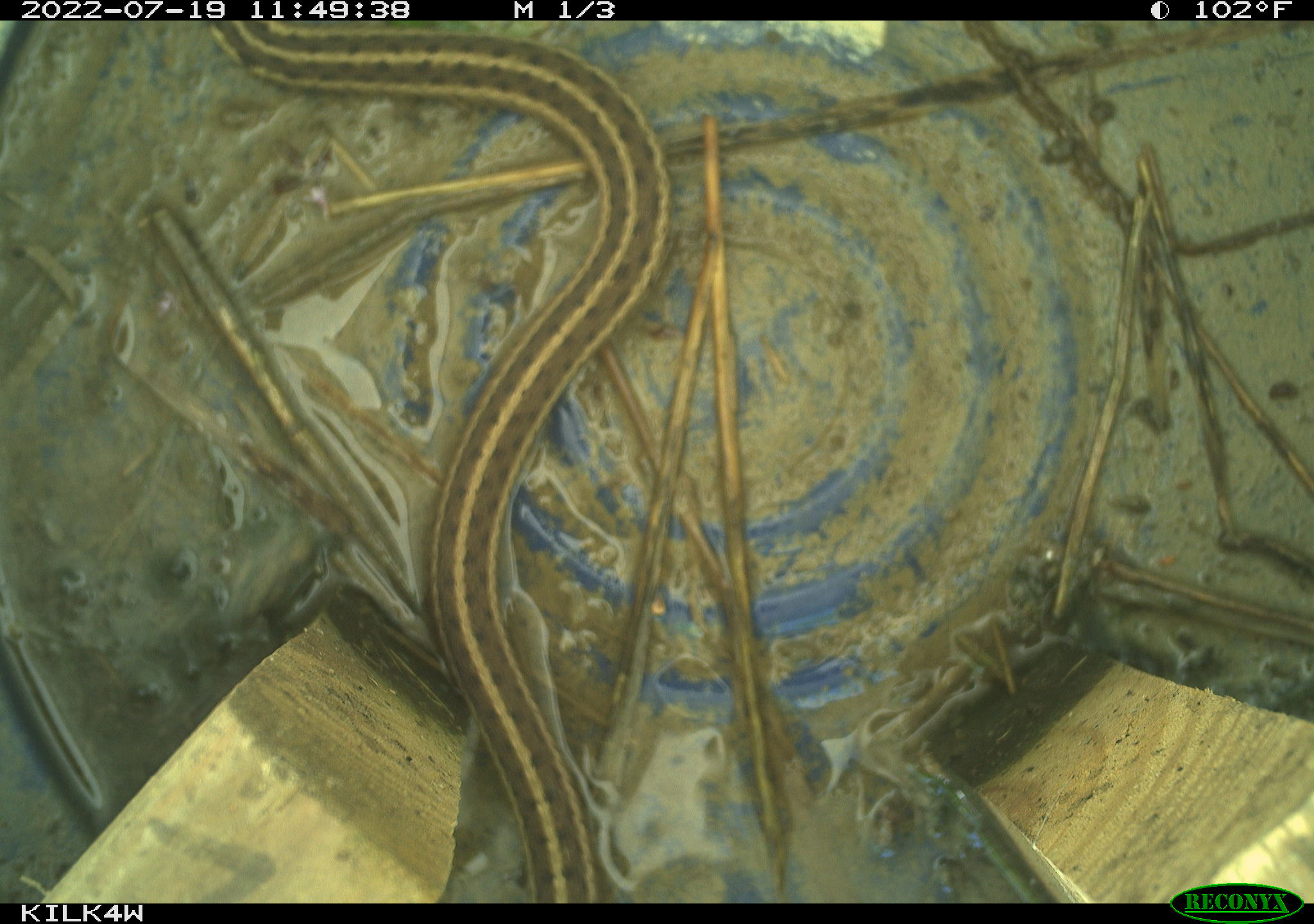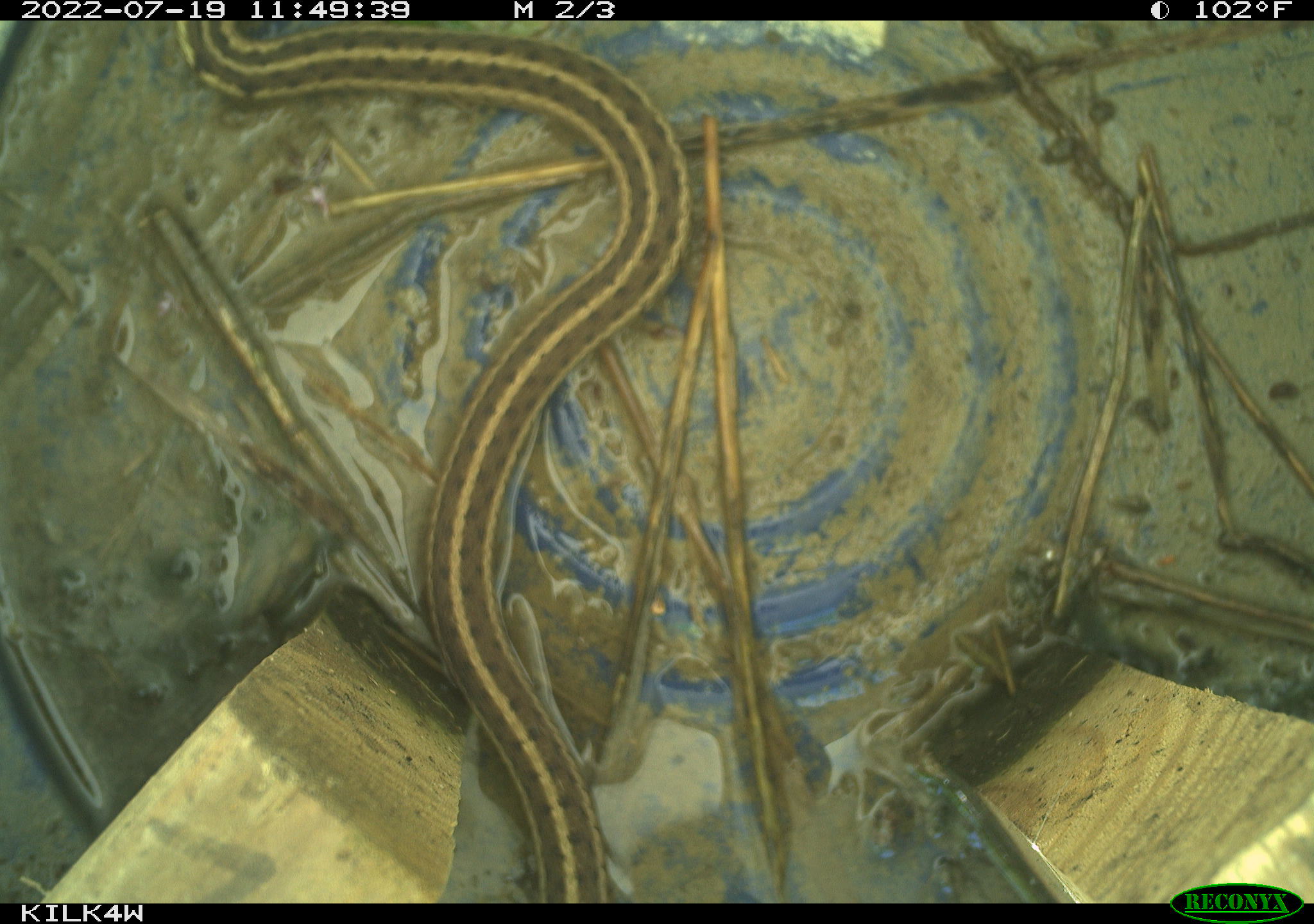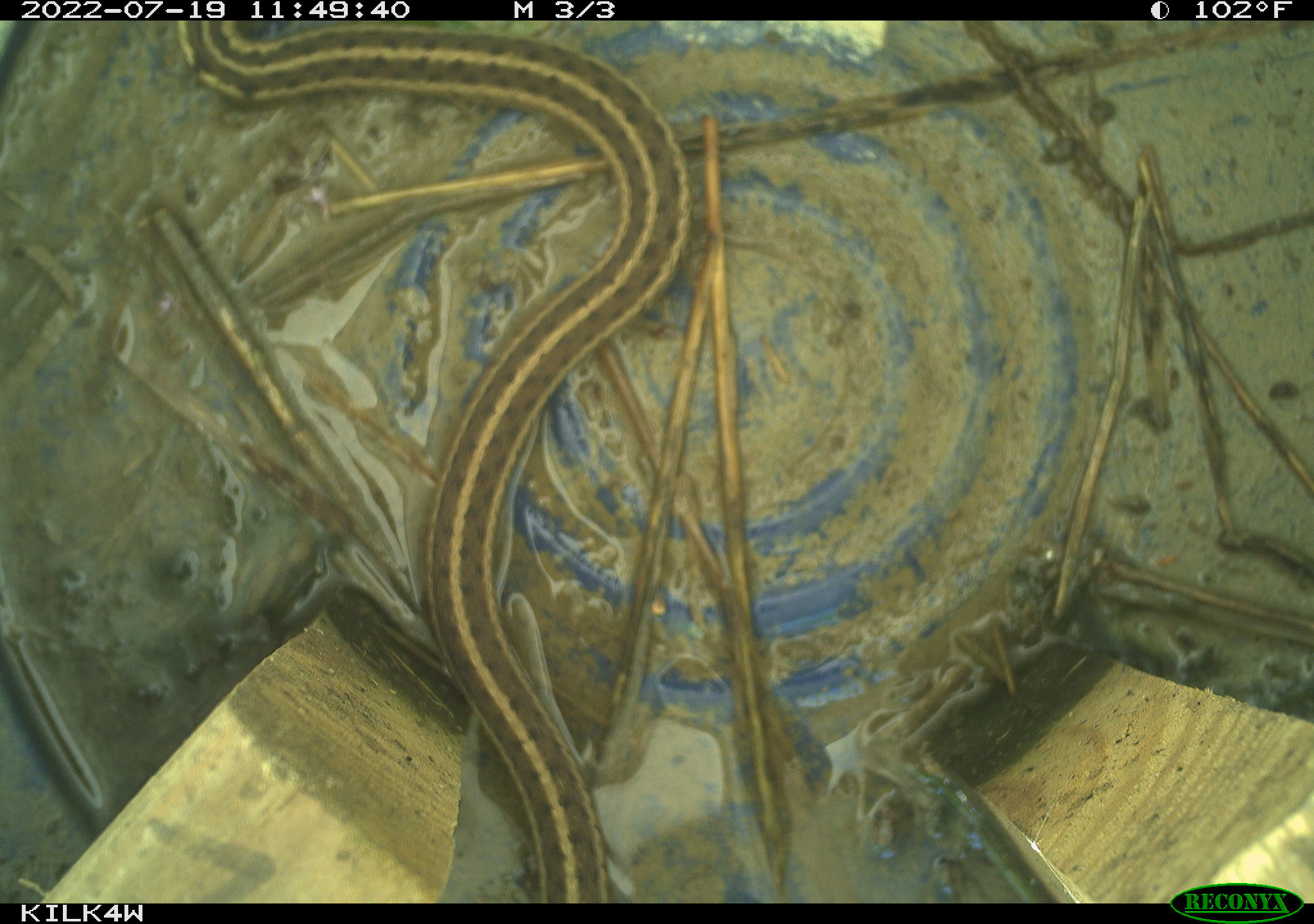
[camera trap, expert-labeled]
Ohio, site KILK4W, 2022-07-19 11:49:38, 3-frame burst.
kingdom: Animalia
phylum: Chordata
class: Reptilia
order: Squamata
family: Colubridae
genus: Thamnophis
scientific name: Thamnophis sirtalis sirtalis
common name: eastern gartersnake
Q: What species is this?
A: Eastern gartersnake (Thamnophis sirtalis sirtalis).